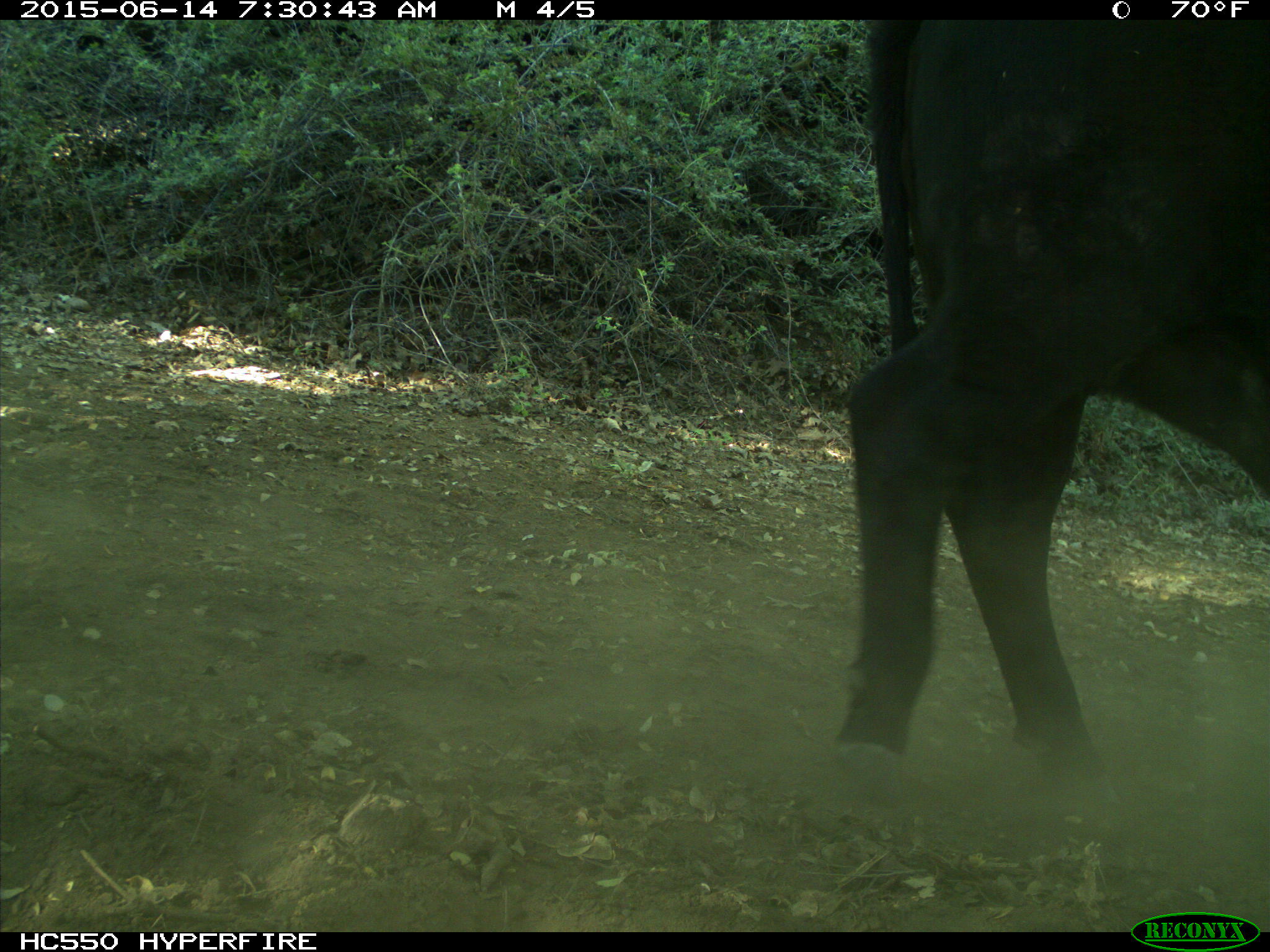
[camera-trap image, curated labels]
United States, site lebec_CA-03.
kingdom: Animalia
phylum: Chordata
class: Mammalia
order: Artiodactyla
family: Bovidae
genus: Bos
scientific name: Bos taurus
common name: domestic cow